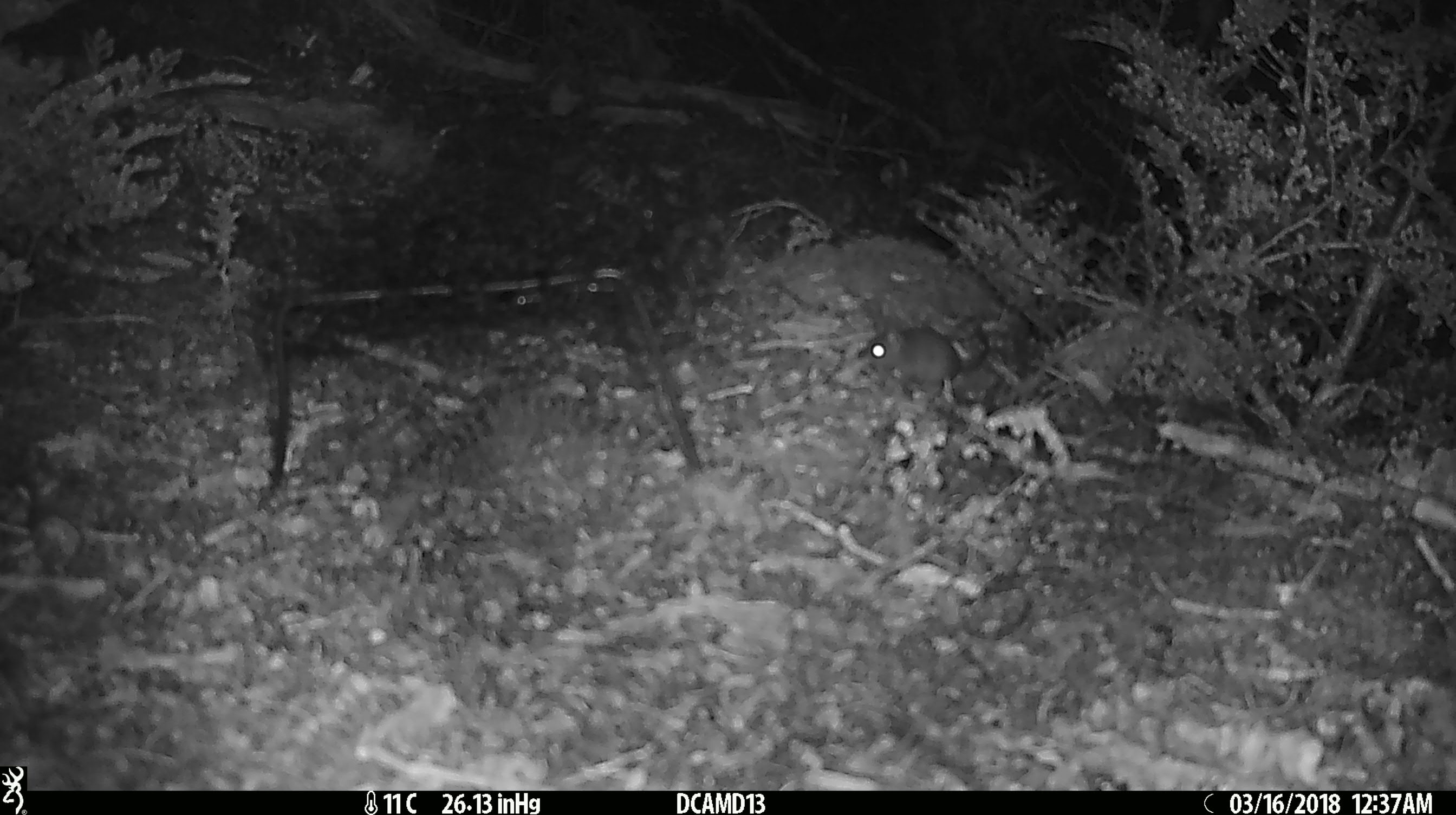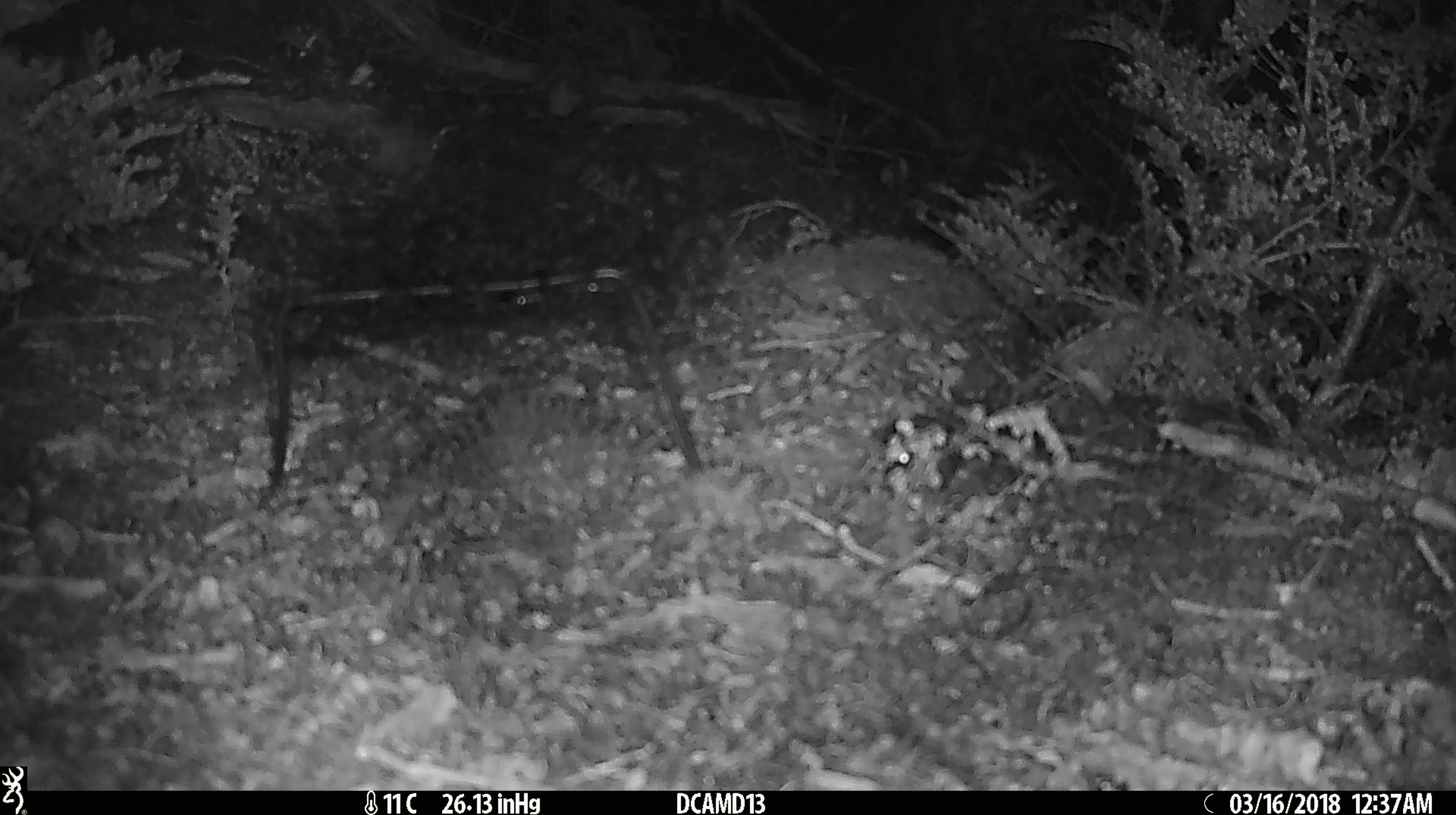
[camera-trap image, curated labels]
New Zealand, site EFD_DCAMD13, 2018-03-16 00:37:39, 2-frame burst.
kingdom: Animalia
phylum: Chordata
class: Mammalia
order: Rodentia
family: Muridae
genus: Mus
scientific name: Mus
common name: mouse